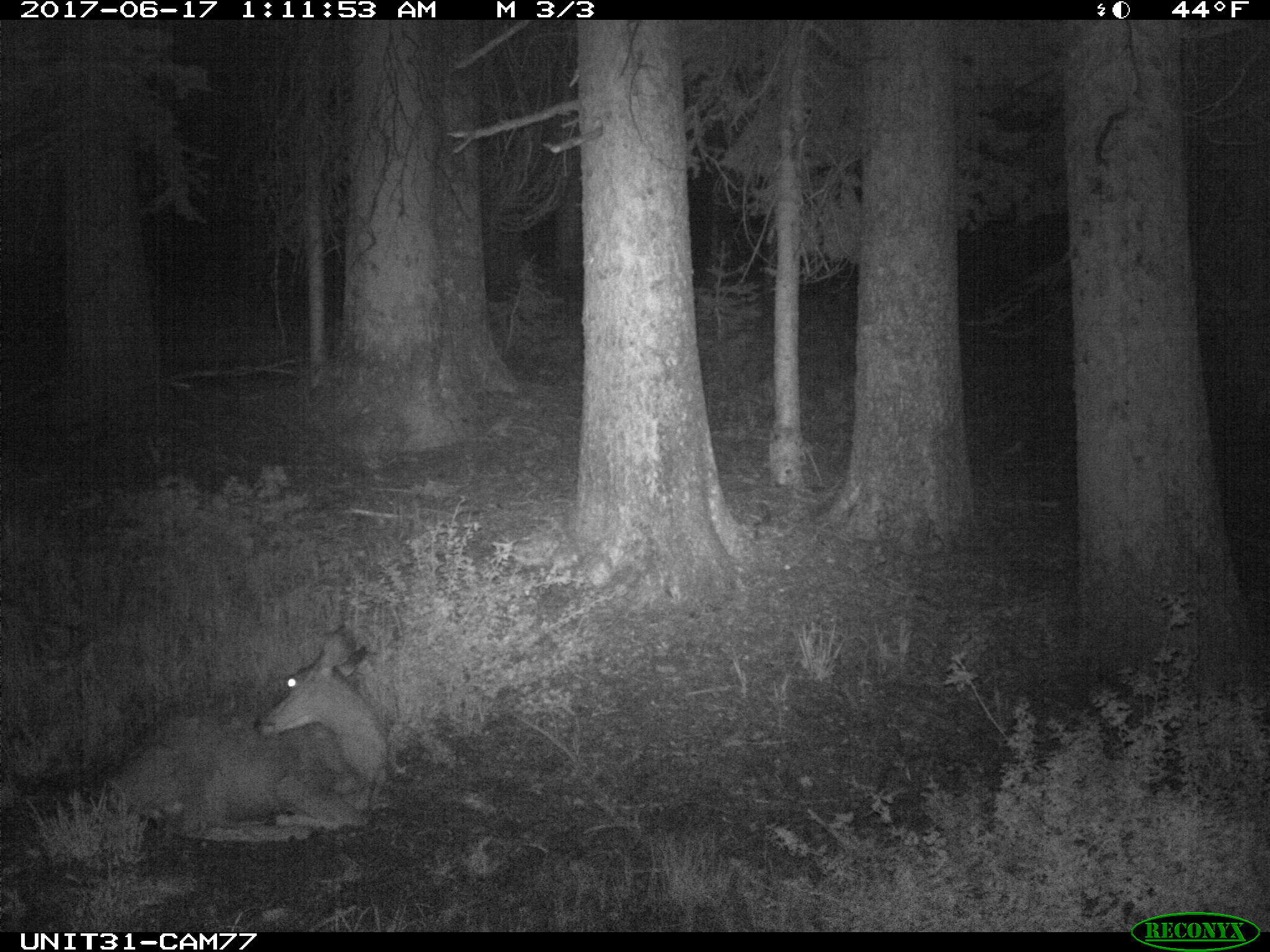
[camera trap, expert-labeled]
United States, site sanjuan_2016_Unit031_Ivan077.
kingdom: Animalia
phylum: Chordata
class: Mammalia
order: Artiodactyla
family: Cervidae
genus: Odocoileus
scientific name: Odocoileus hemionus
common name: mule deer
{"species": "Odocoileus hemionus (mule deer)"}